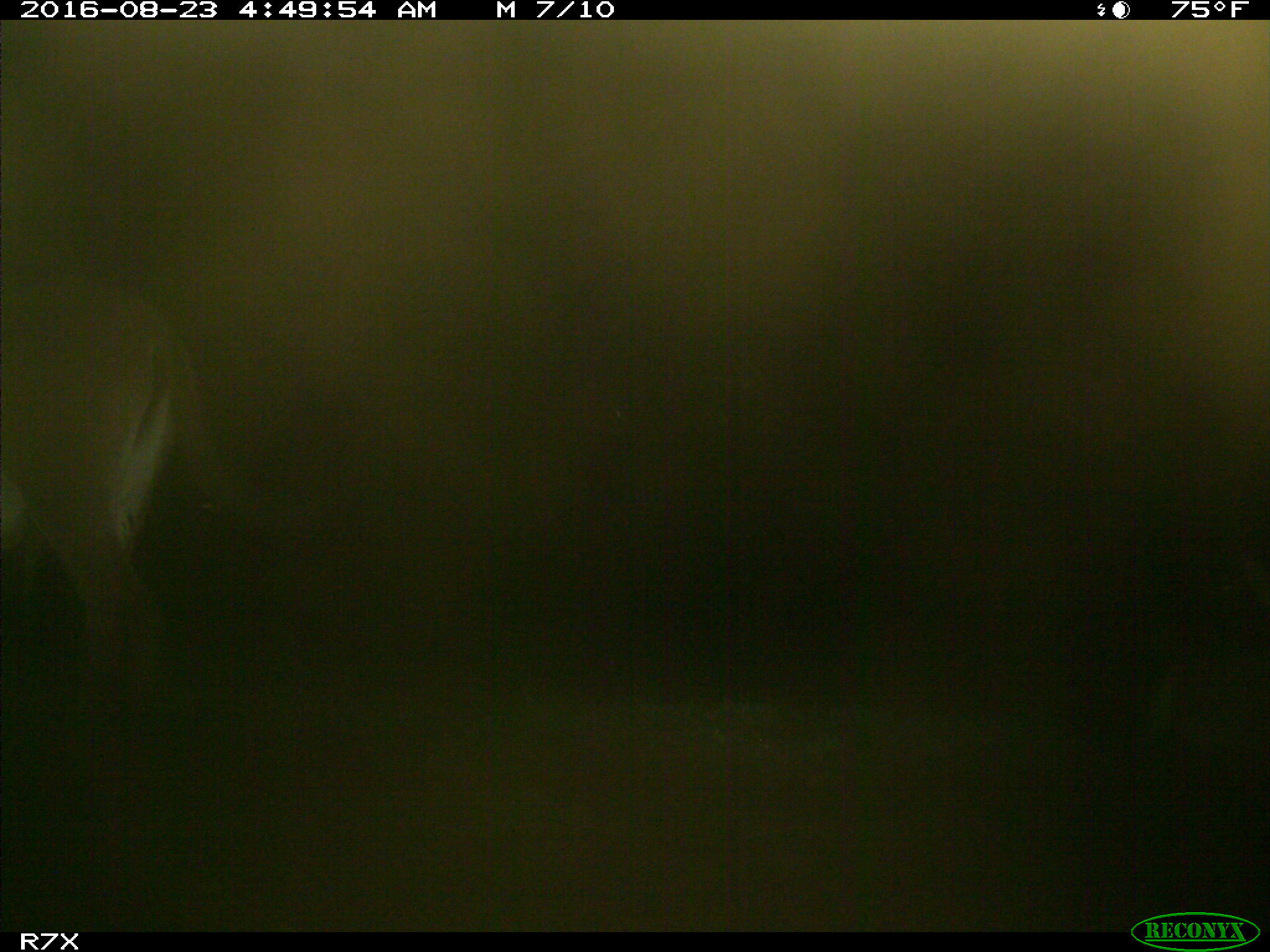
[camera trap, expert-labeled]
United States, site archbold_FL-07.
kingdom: Animalia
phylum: Chordata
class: Mammalia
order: Perissodactyla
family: Equidae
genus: Equus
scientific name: Equus africanus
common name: african wild ass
Equus africanus (african wild ass).